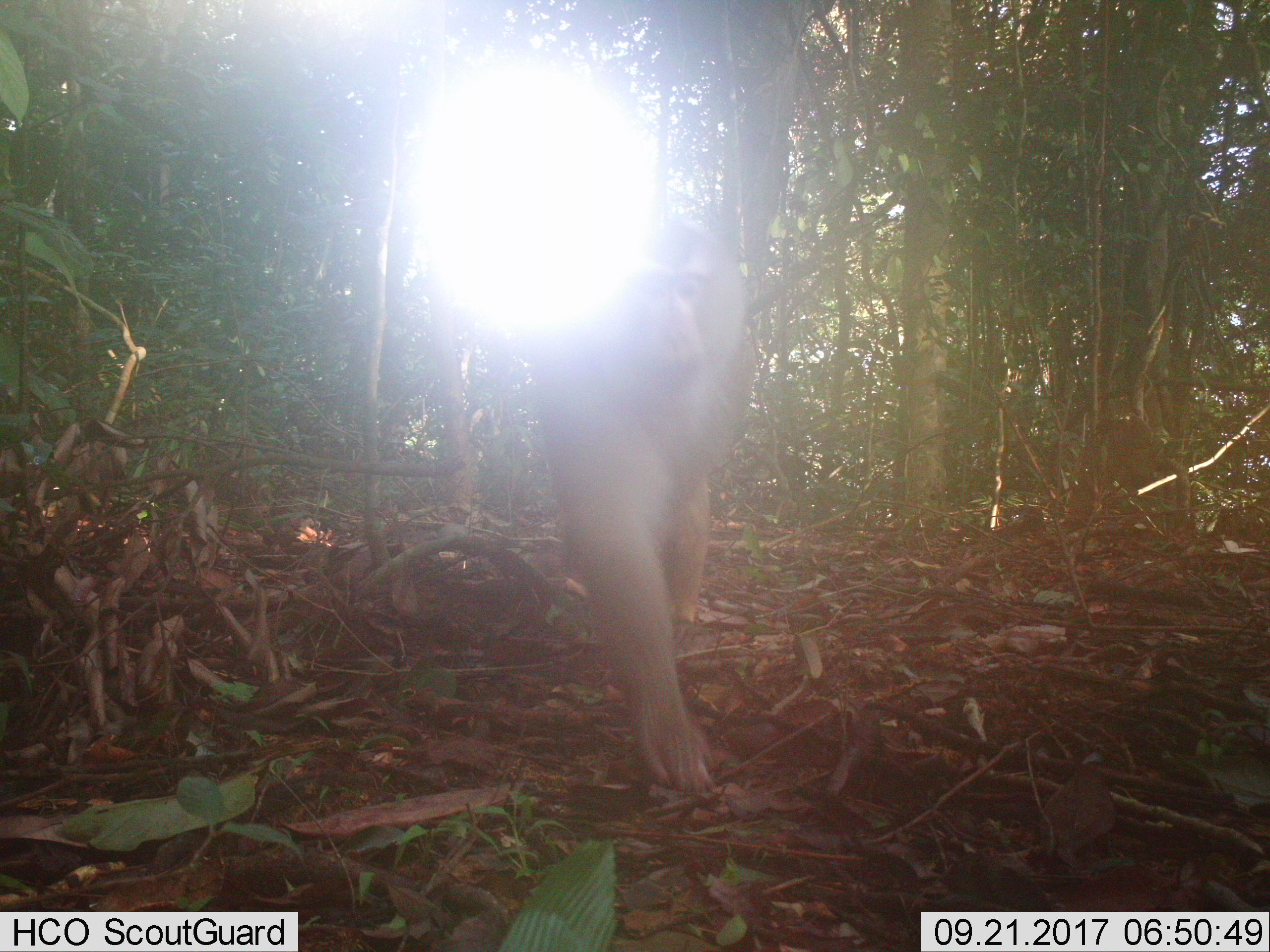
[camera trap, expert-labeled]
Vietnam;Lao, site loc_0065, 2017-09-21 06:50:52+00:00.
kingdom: Animalia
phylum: Chordata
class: Mammalia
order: Primates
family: Cercopithecidae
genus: Macaca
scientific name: Macaca nemestrina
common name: pig-tailed macaque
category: pig tailed macaque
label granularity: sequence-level